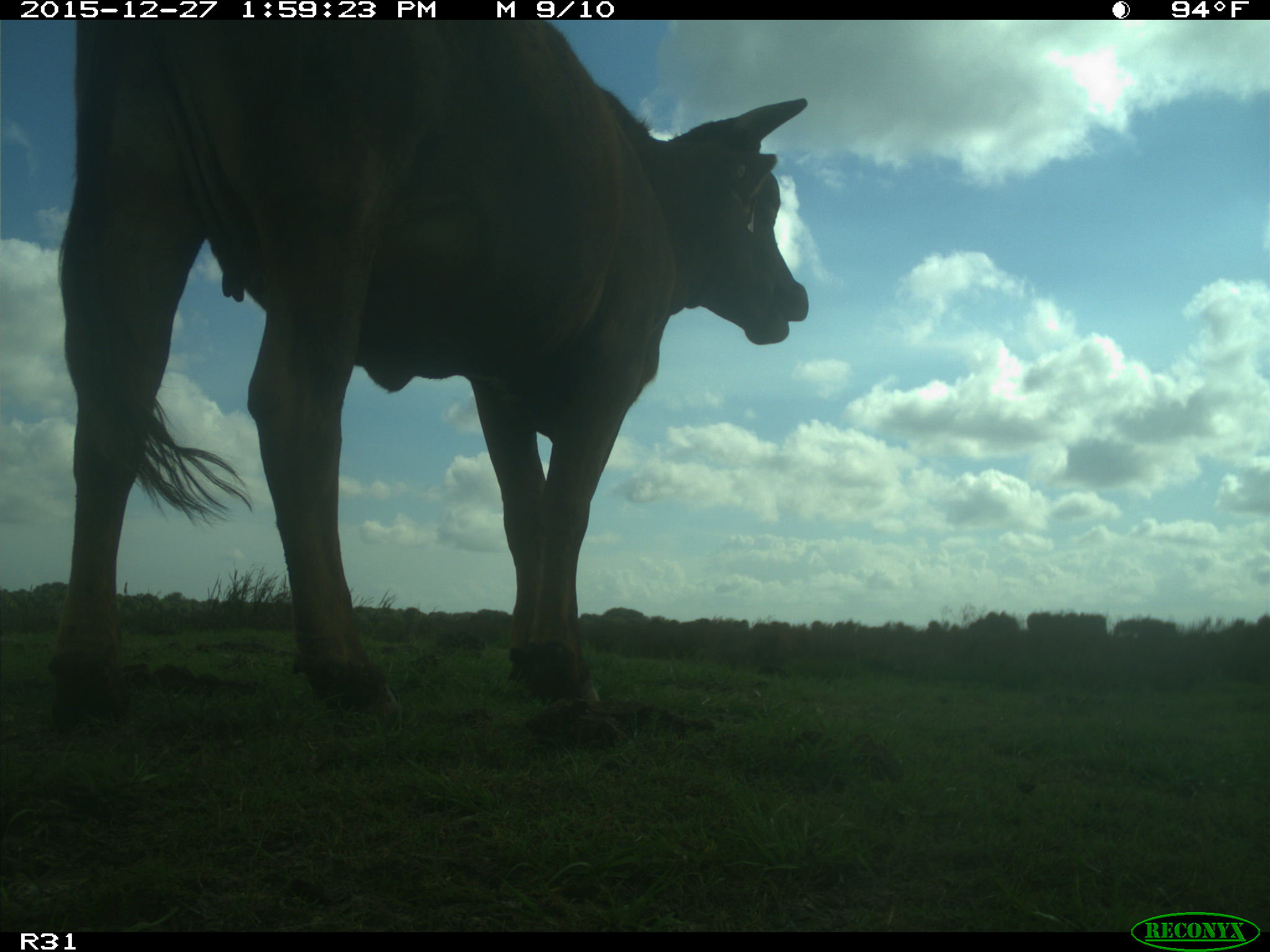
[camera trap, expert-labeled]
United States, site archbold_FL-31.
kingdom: Animalia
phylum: Chordata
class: Mammalia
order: Artiodactyla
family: Bovidae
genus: Bos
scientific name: Bos taurus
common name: domestic cow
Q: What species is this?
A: Bos taurus (domestic cow).